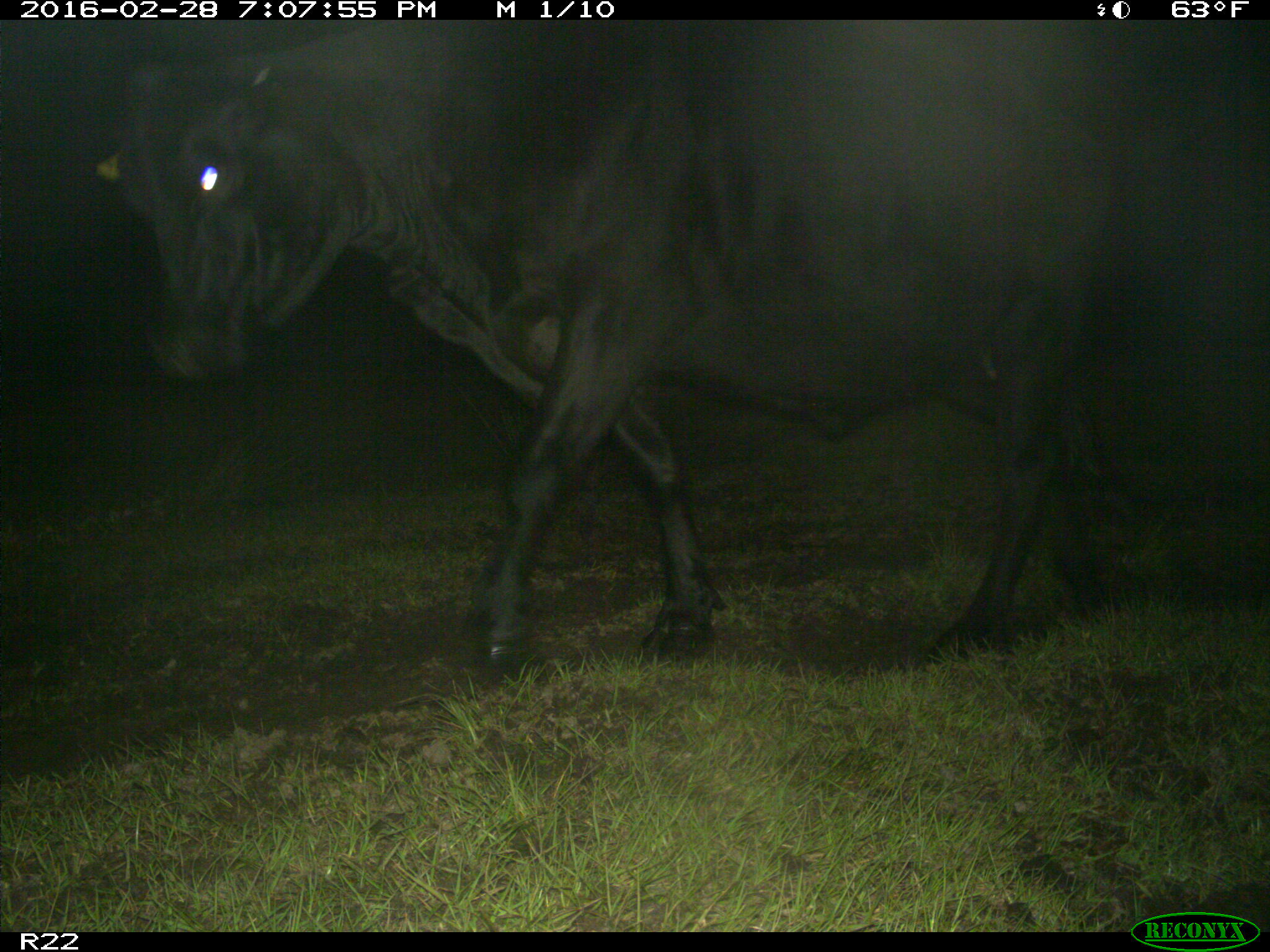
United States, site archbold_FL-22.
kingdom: Animalia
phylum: Chordata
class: Mammalia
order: Artiodactyla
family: Bovidae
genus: Bos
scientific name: Bos taurus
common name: domestic cow